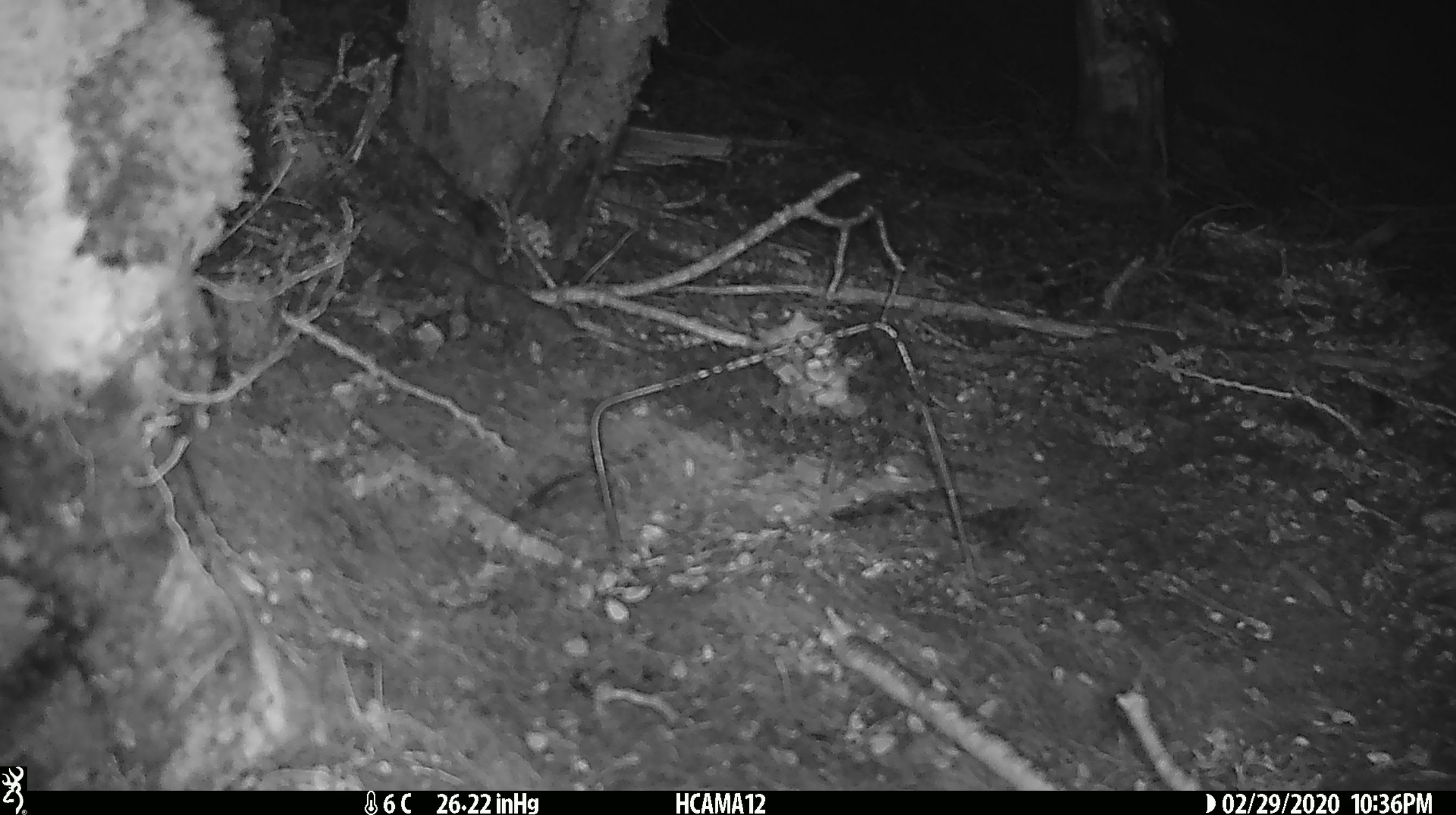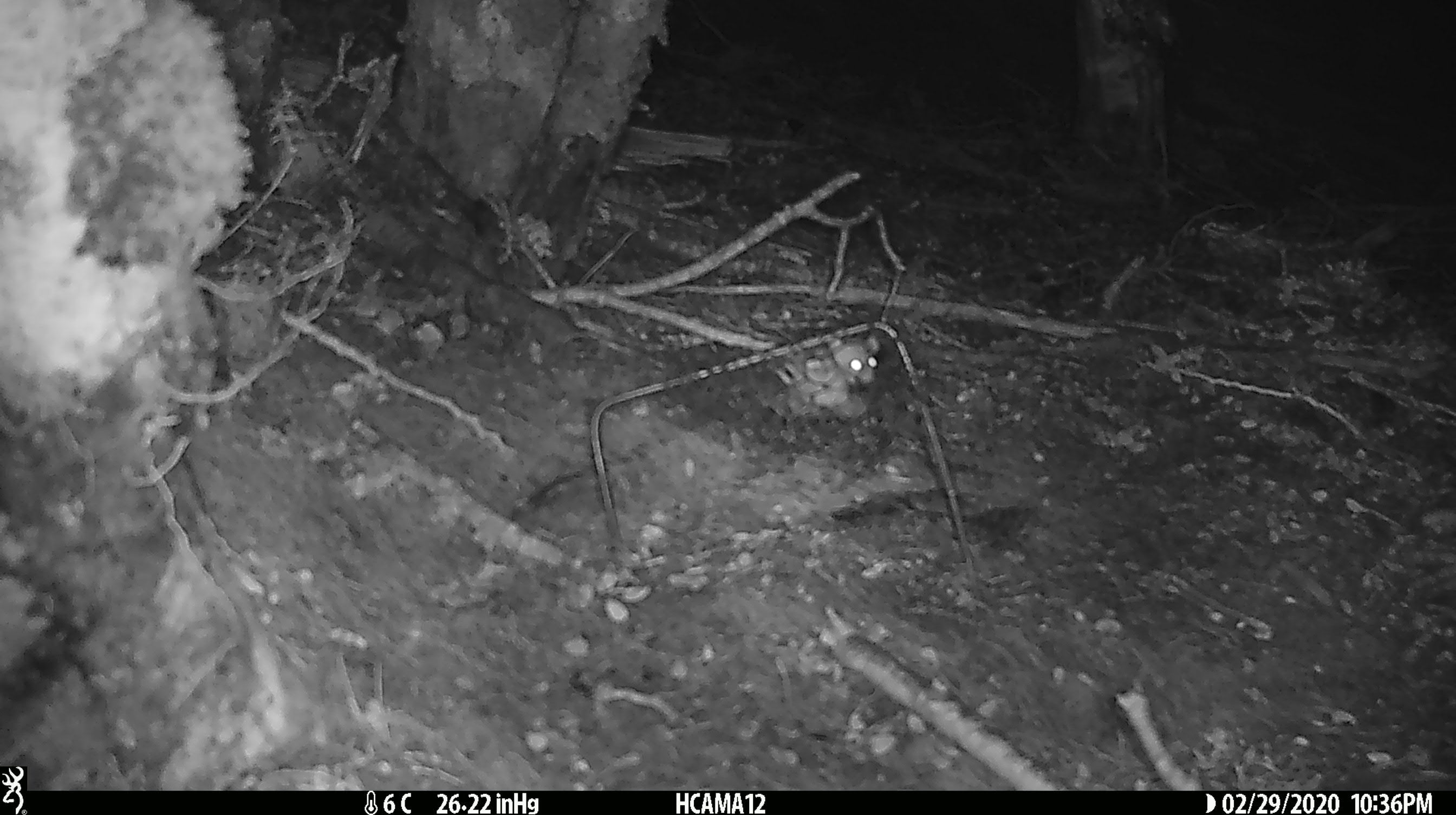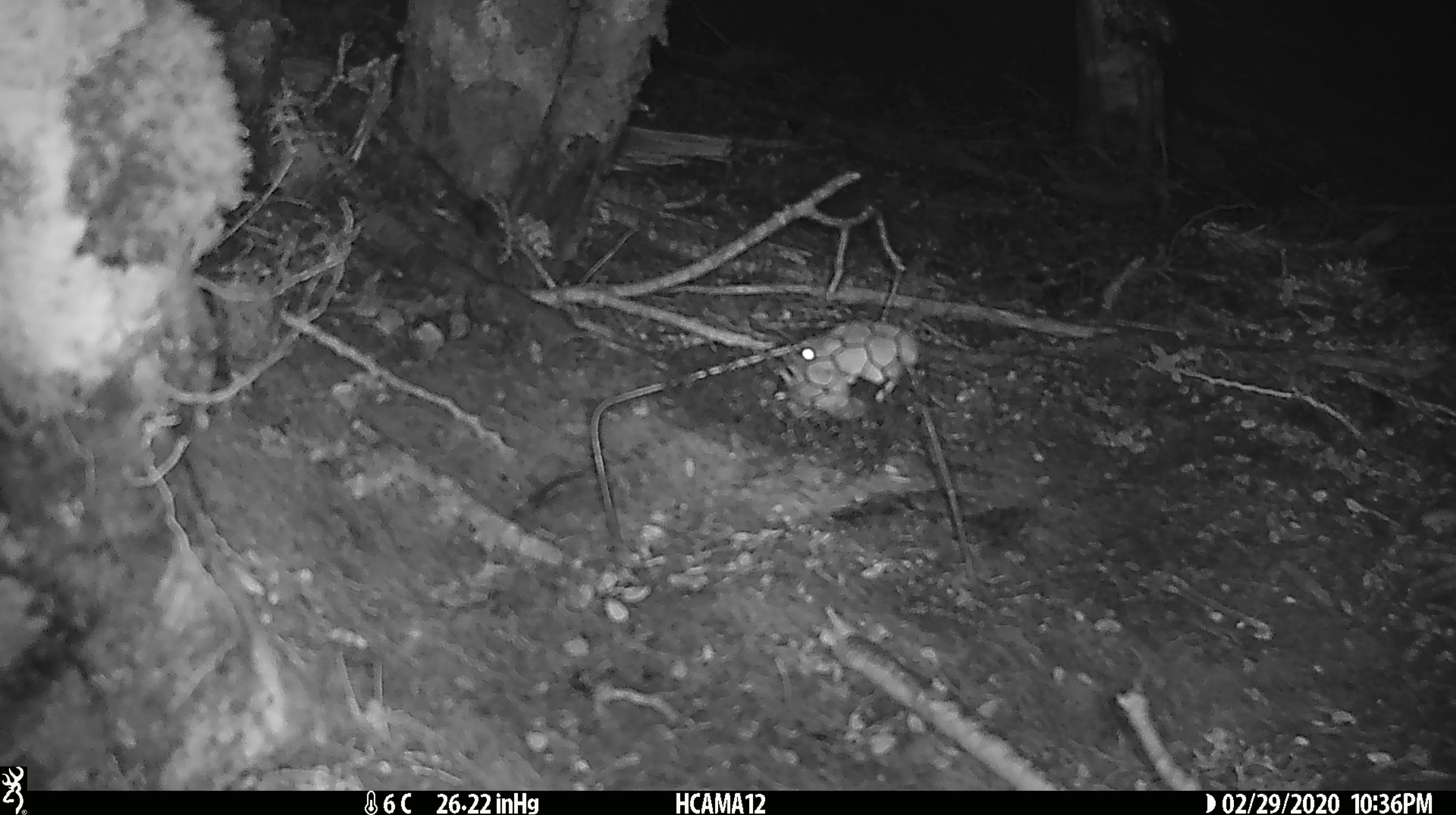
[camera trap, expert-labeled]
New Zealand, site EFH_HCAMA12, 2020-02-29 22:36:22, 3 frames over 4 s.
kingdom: Animalia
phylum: Chordata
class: Mammalia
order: Rodentia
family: Muridae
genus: Mus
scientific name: Mus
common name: mouse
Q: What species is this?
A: Mouse (Mus).